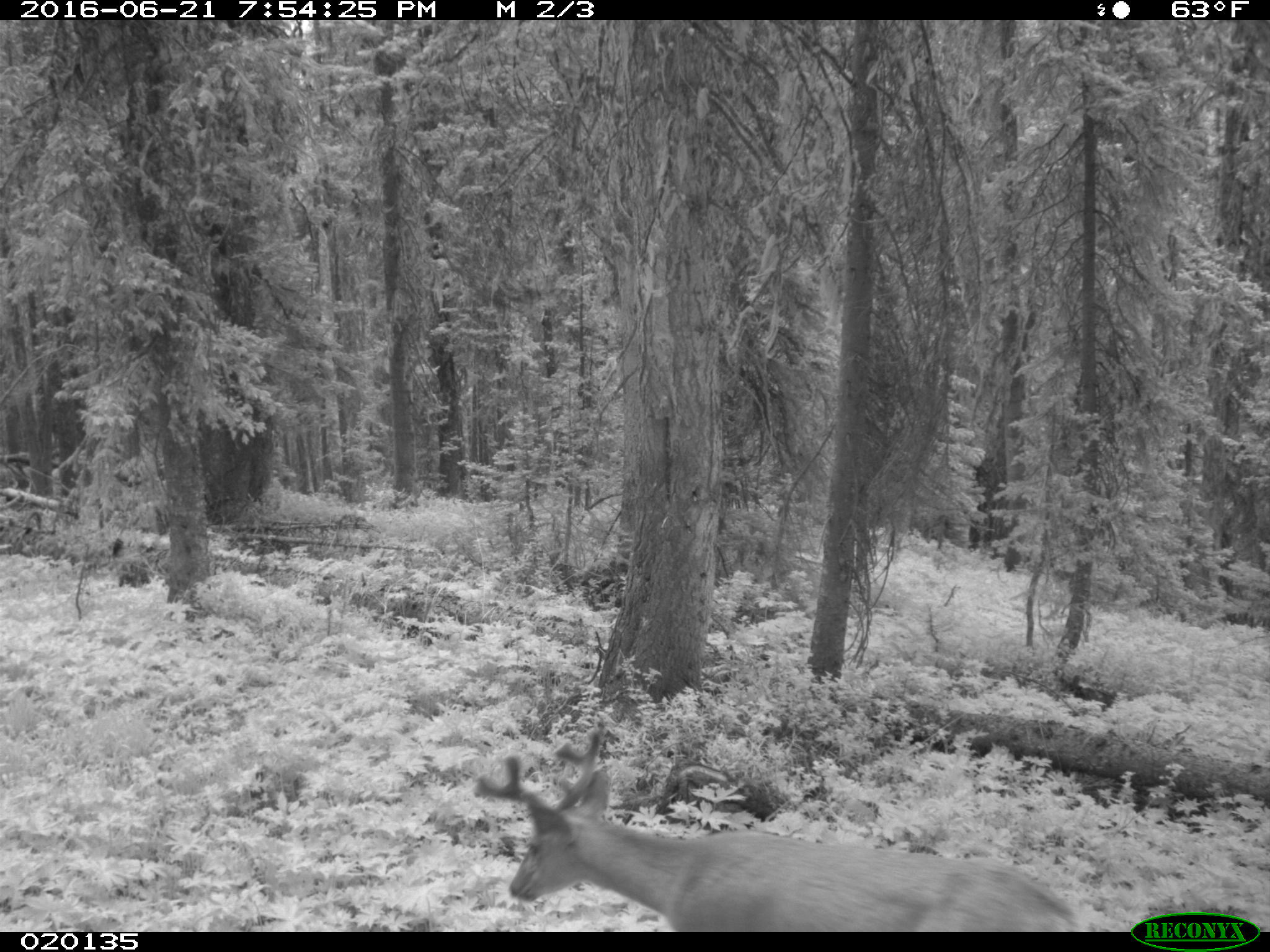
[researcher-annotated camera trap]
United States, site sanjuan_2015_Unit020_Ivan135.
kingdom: Animalia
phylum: Chordata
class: Mammalia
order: Artiodactyla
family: Cervidae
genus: Odocoileus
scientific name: Odocoileus hemionus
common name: mule deer